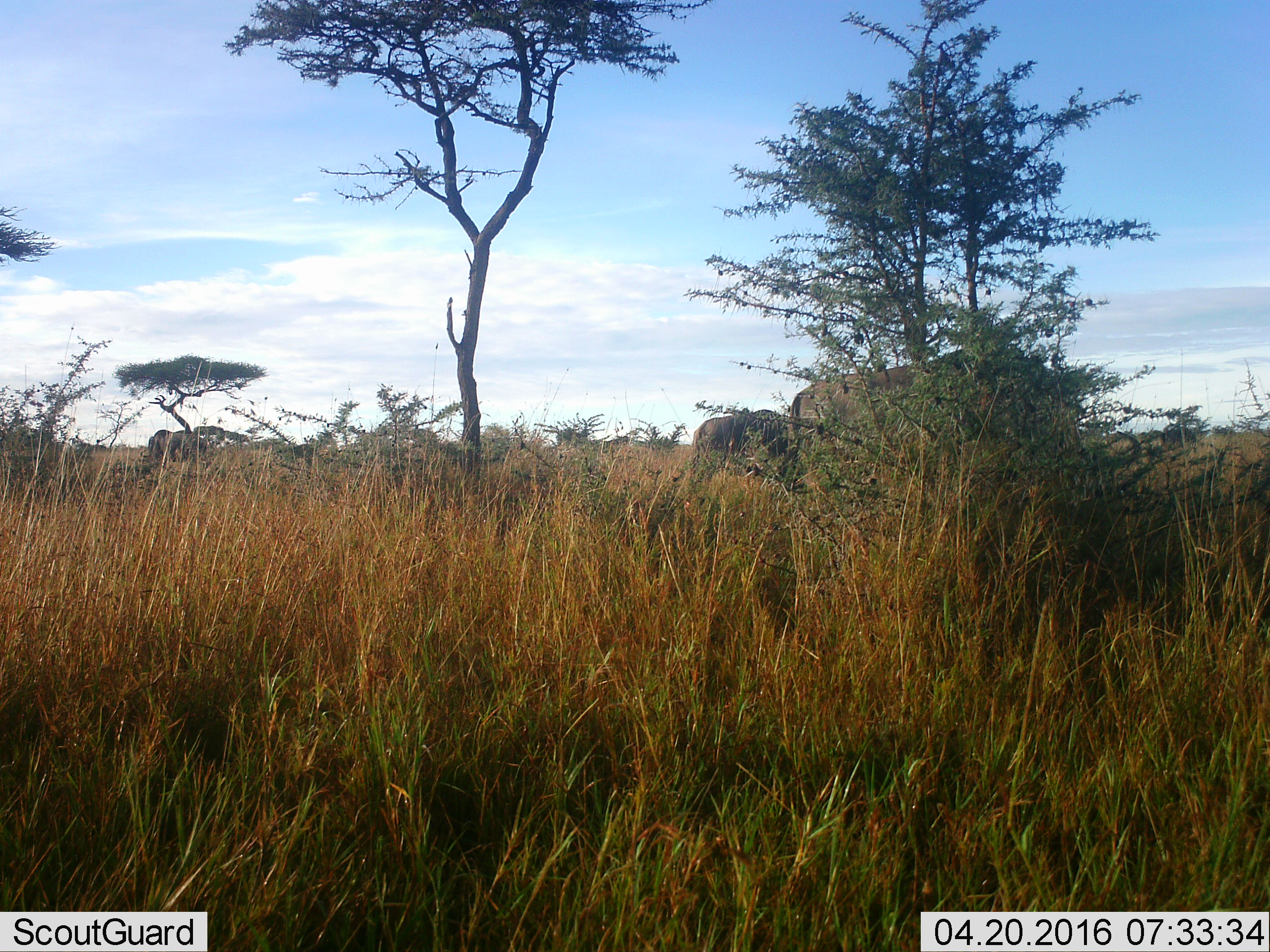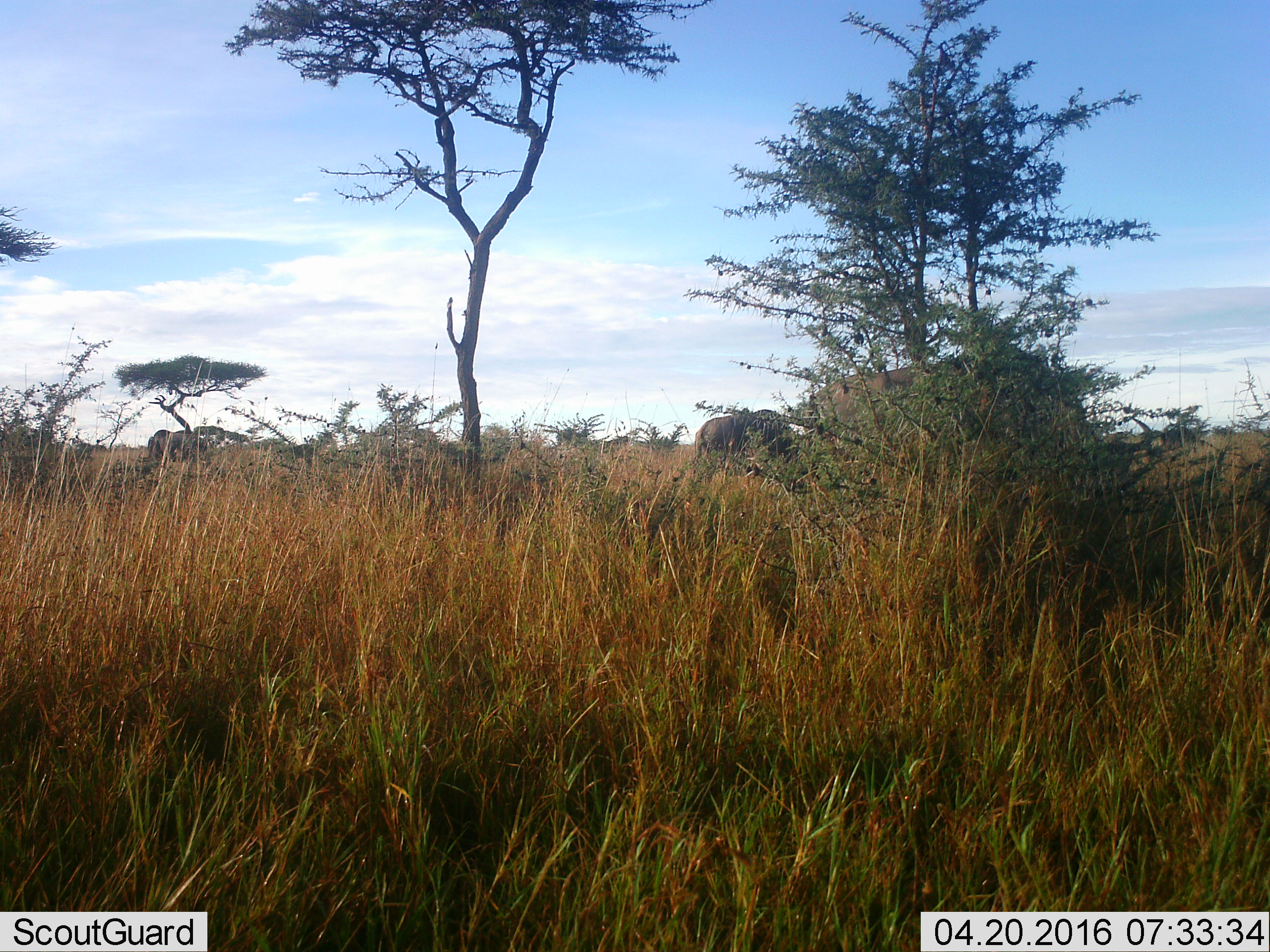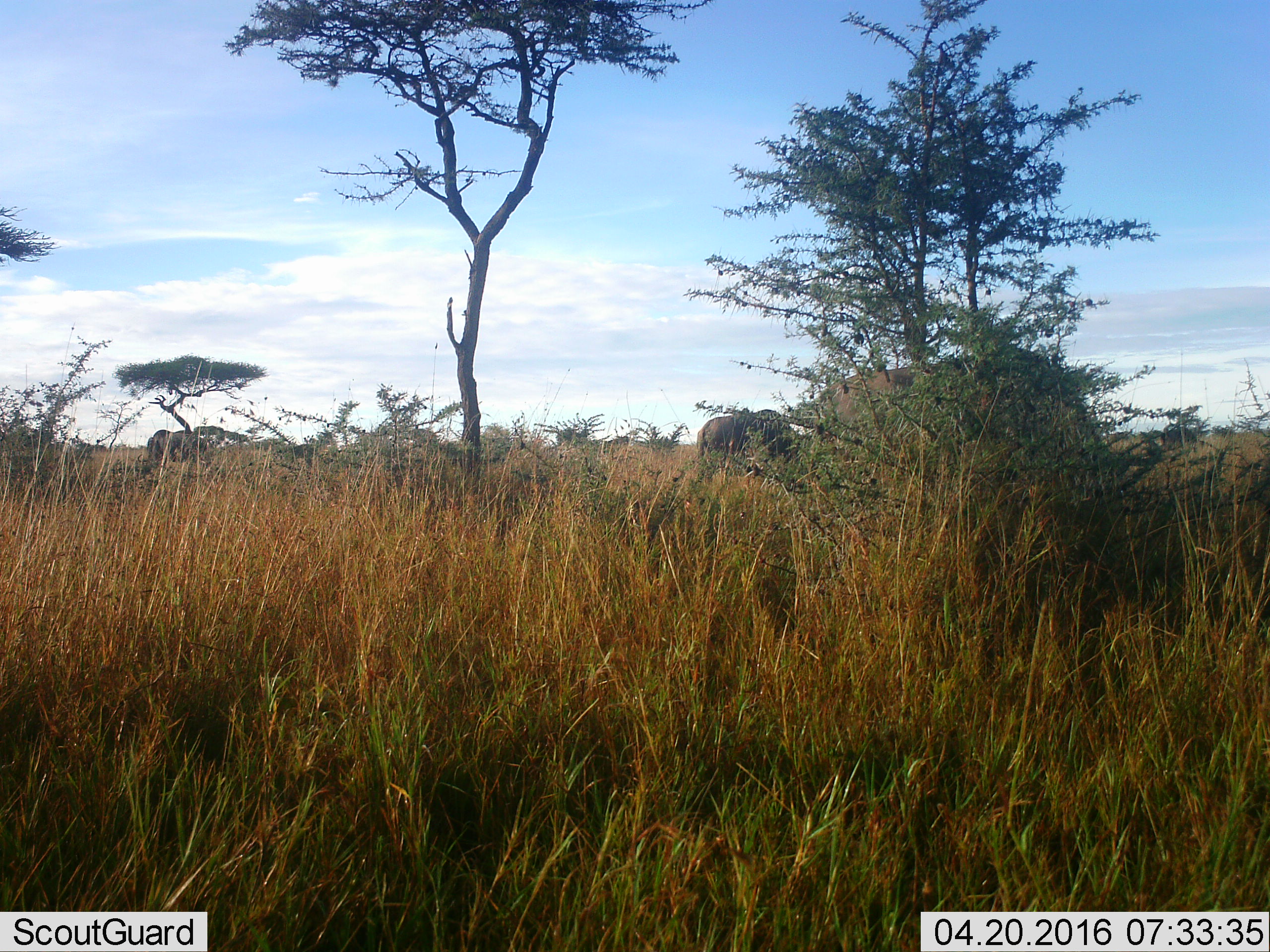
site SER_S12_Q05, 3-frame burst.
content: unidentified animal